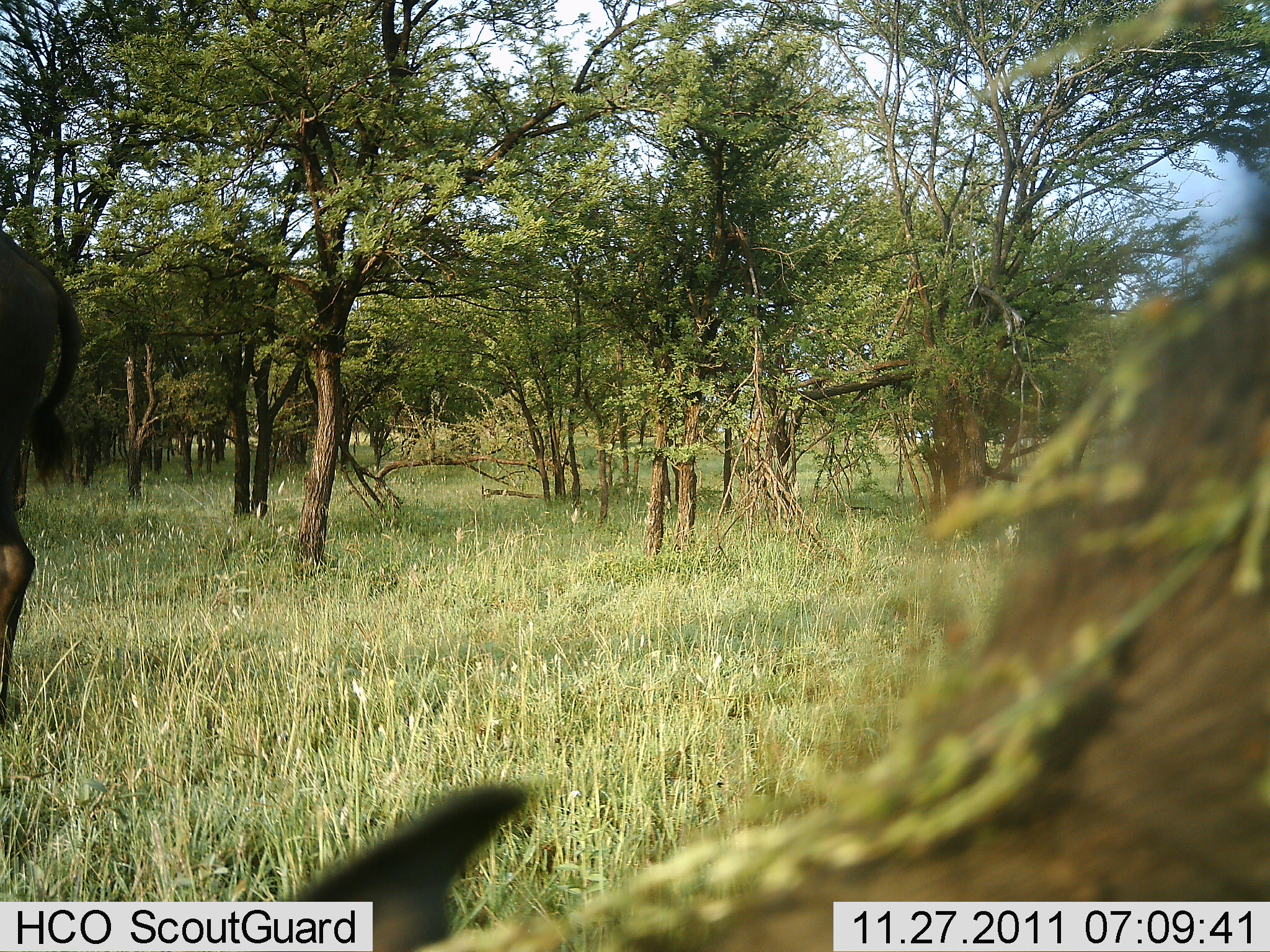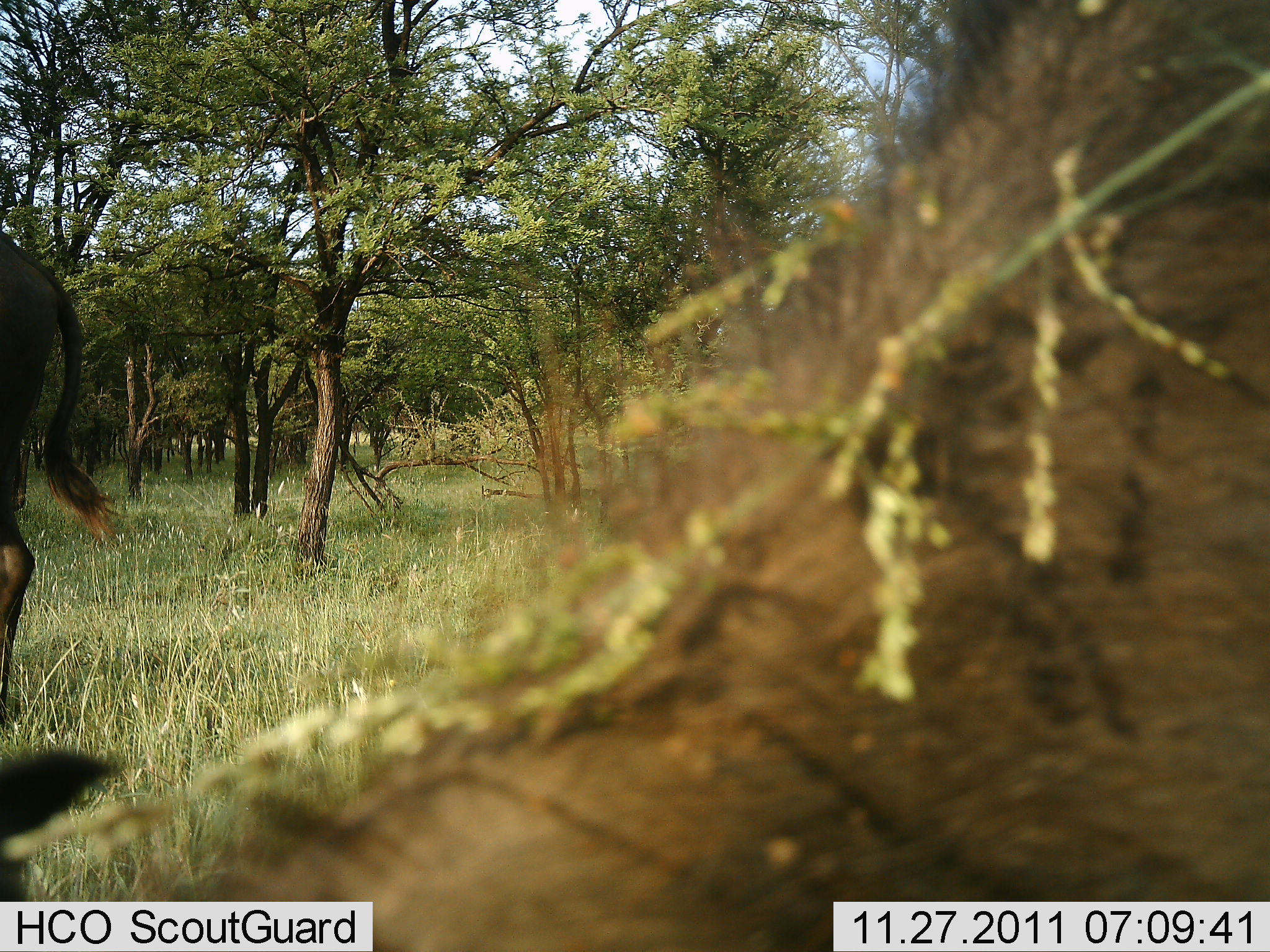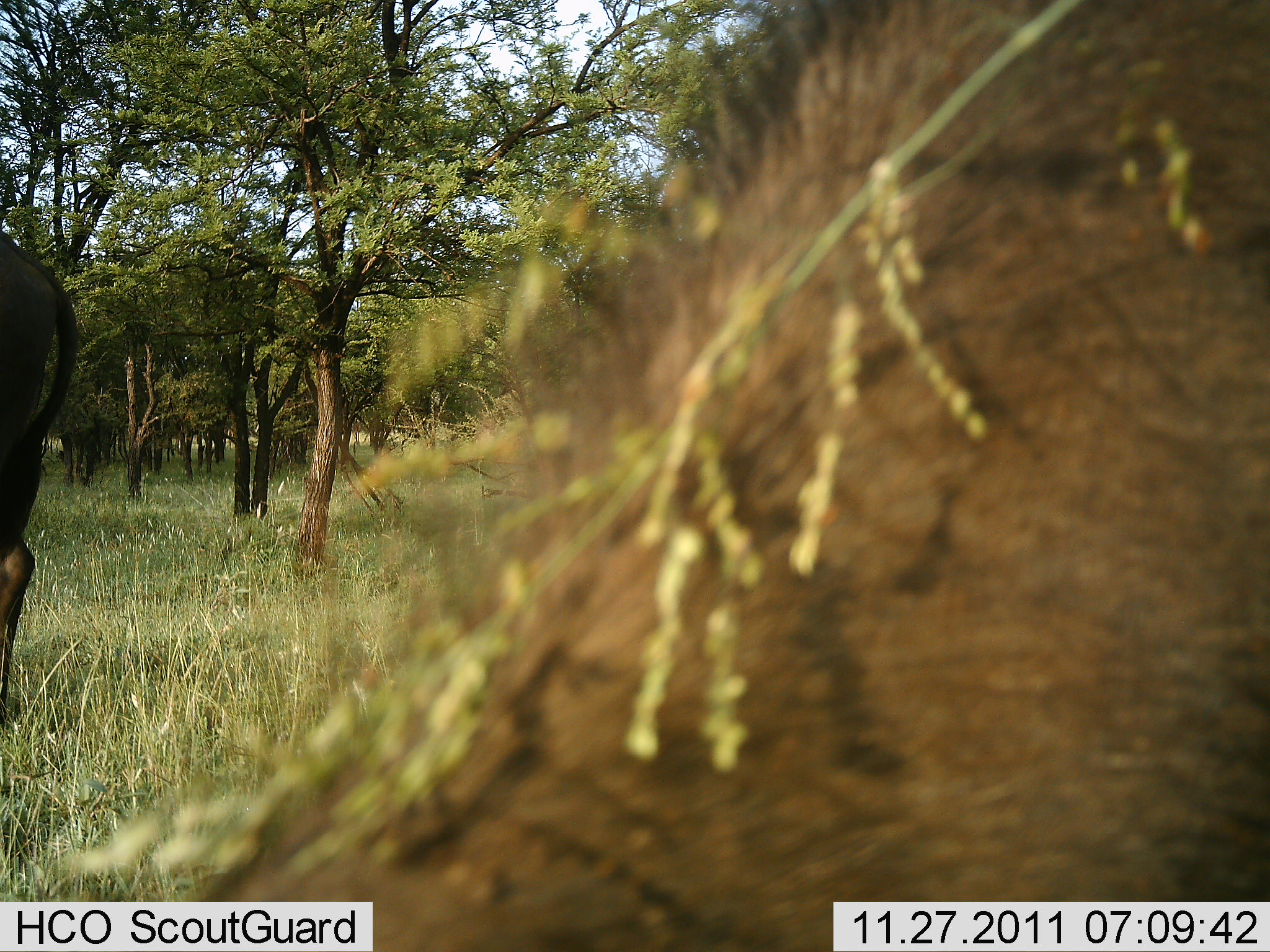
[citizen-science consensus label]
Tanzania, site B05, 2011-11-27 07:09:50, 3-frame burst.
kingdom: Animalia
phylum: Chordata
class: Mammalia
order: Artiodactyla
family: Bovidae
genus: Connochaetes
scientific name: Connochaetes taurinus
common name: blue wildebeest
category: wildebeest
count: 2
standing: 80%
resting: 0%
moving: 50%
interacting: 0%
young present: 0%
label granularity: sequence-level